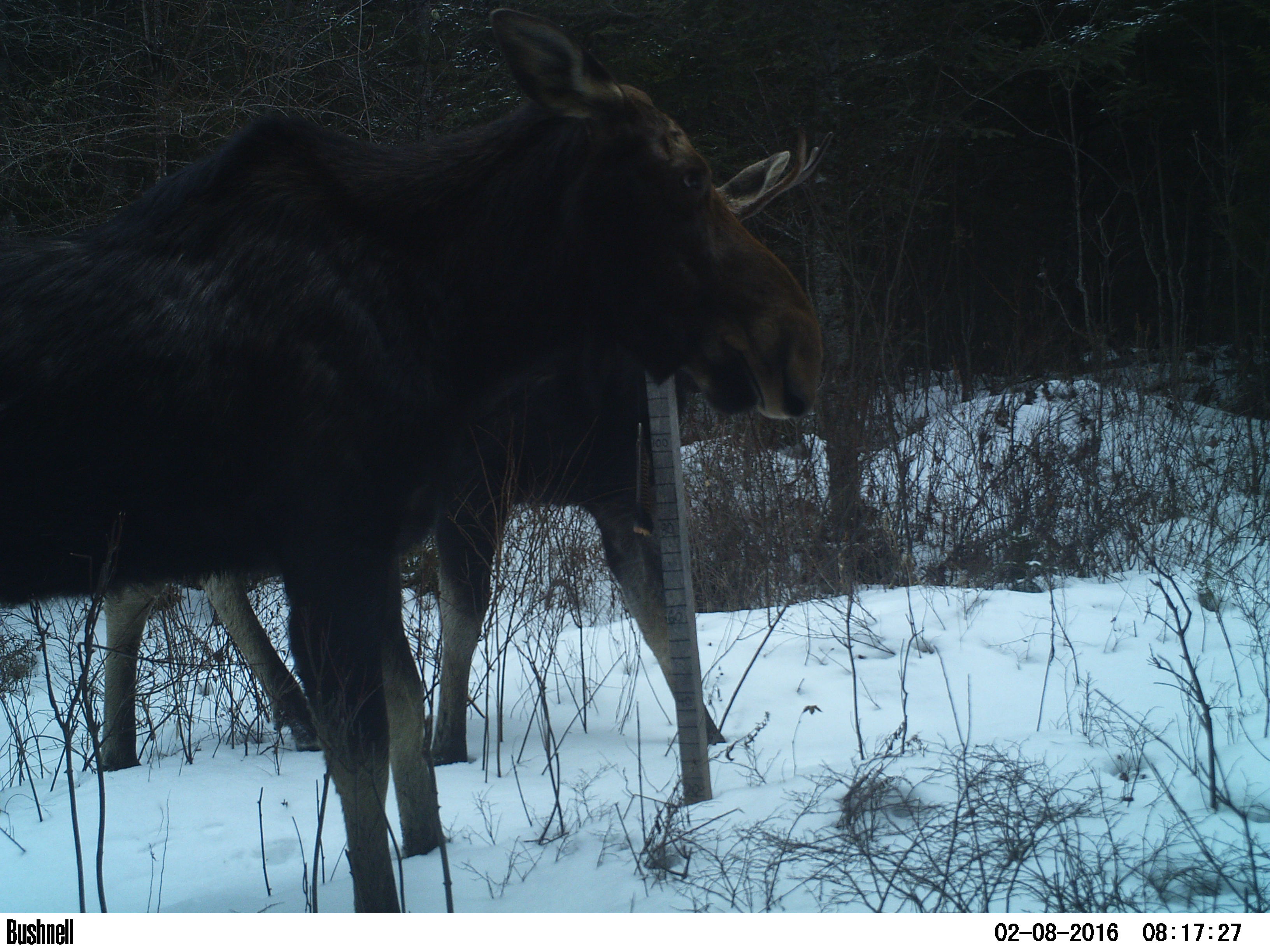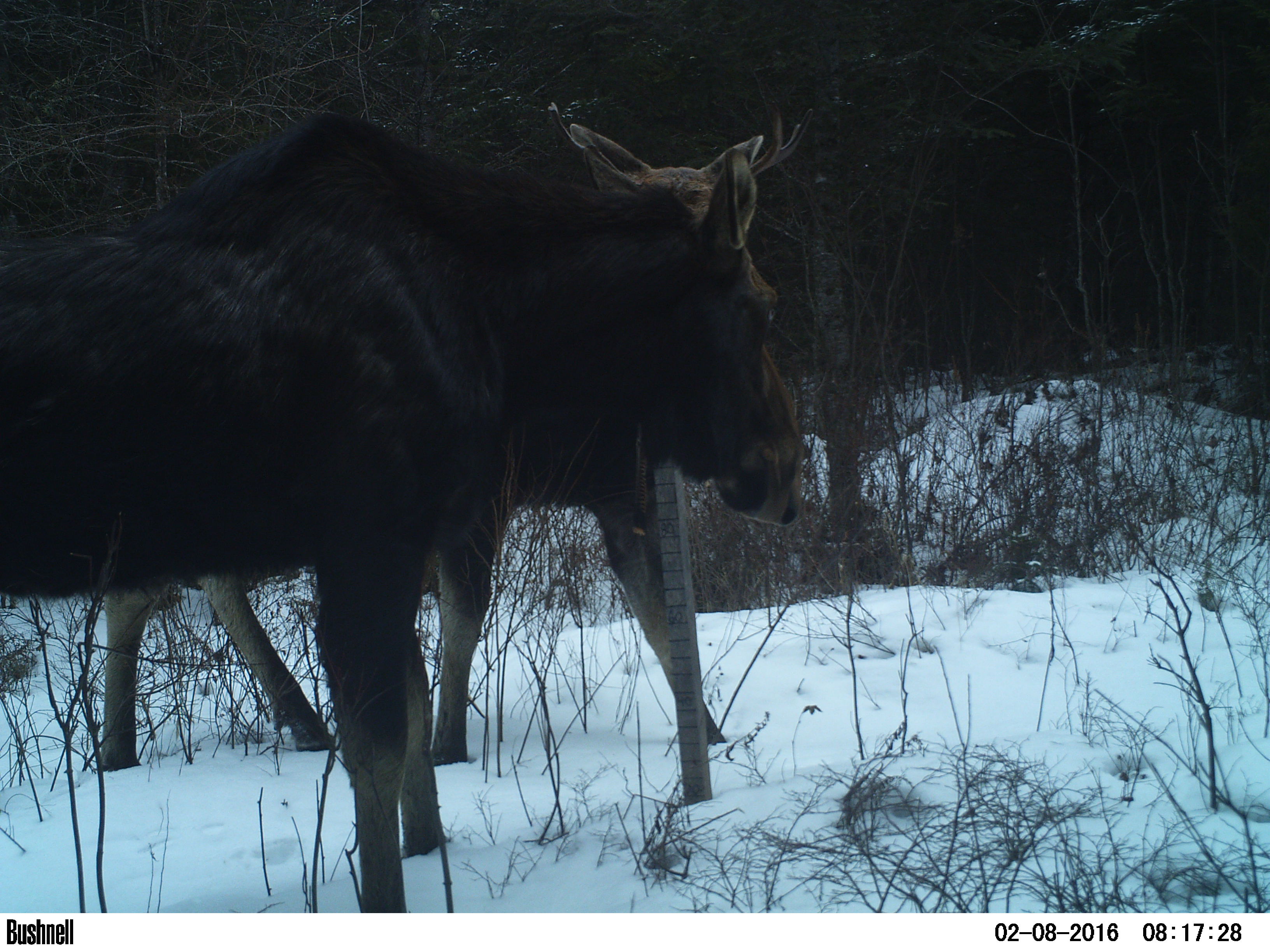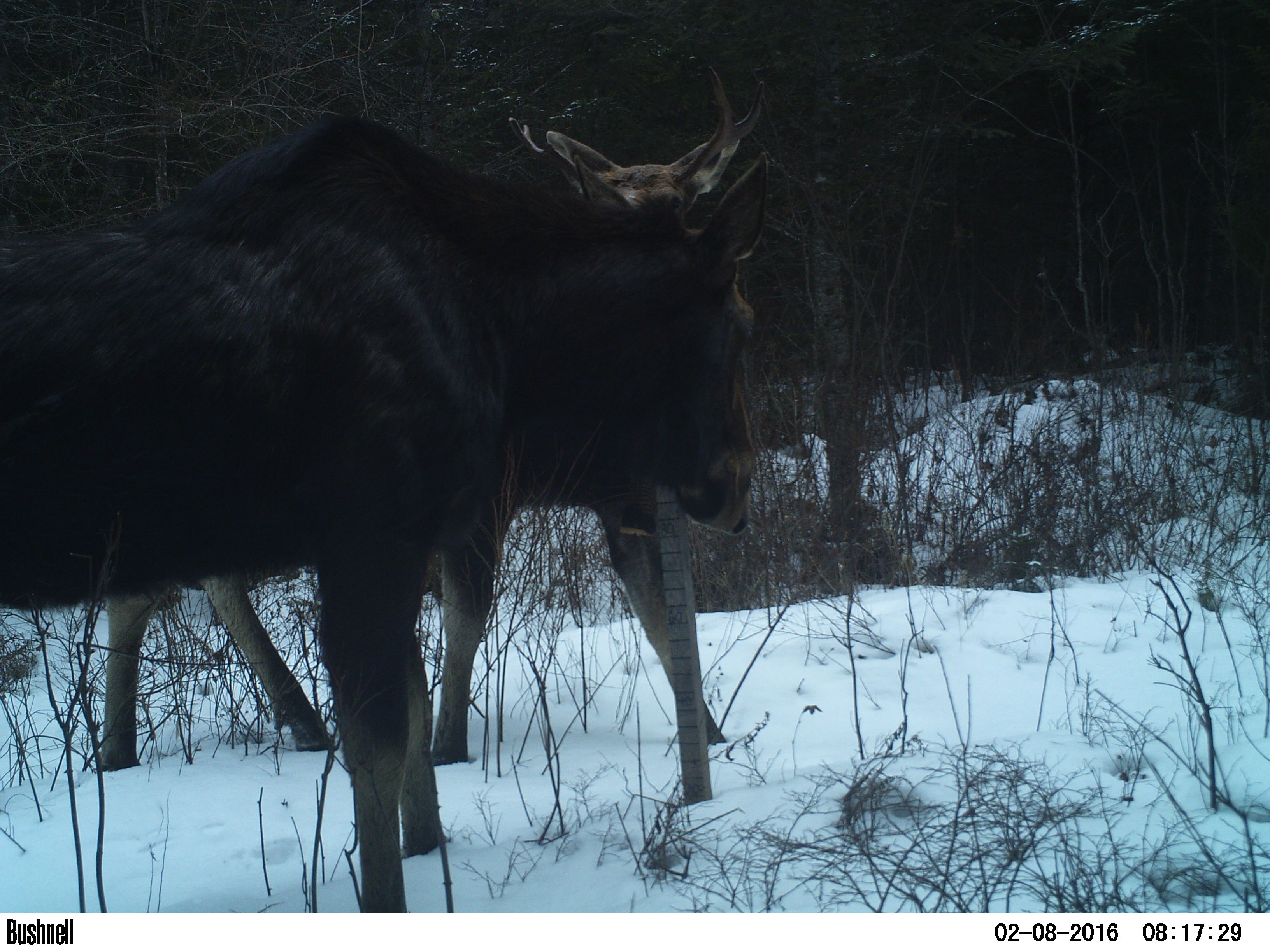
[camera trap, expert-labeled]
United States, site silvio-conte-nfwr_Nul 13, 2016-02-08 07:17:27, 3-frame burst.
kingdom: Animalia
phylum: Chordata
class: Mammalia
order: Artiodactyla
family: Cervidae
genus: Alces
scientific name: Alces alces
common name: moose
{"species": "moose (Alces alces)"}